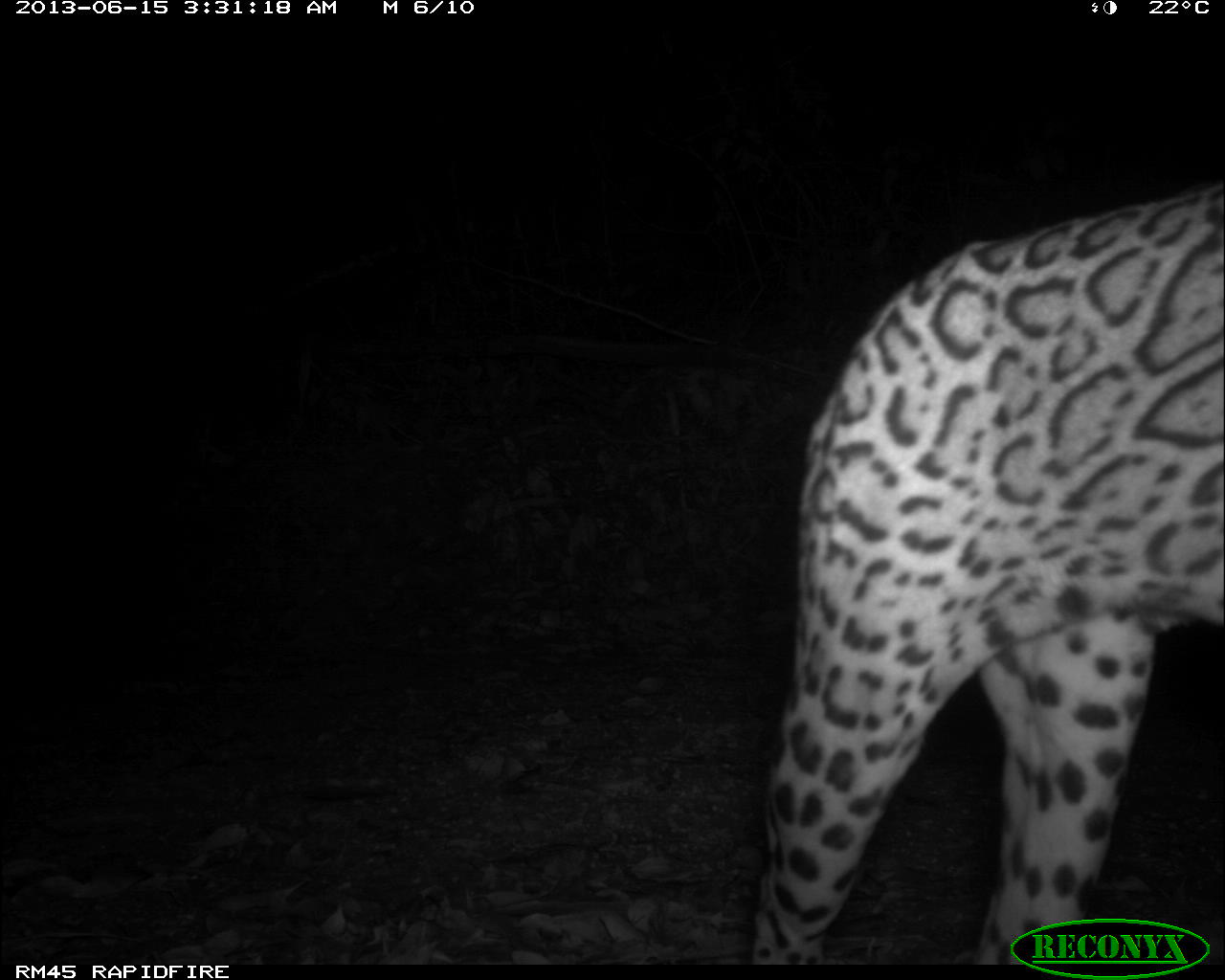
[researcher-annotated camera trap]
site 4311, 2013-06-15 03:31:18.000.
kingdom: Animalia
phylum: Chordata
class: Mammalia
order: Carnivora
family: Felidae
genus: Leopardus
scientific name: Leopardus pardalis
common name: ocelot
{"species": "Leopardus pardalis (ocelot)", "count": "1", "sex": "male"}